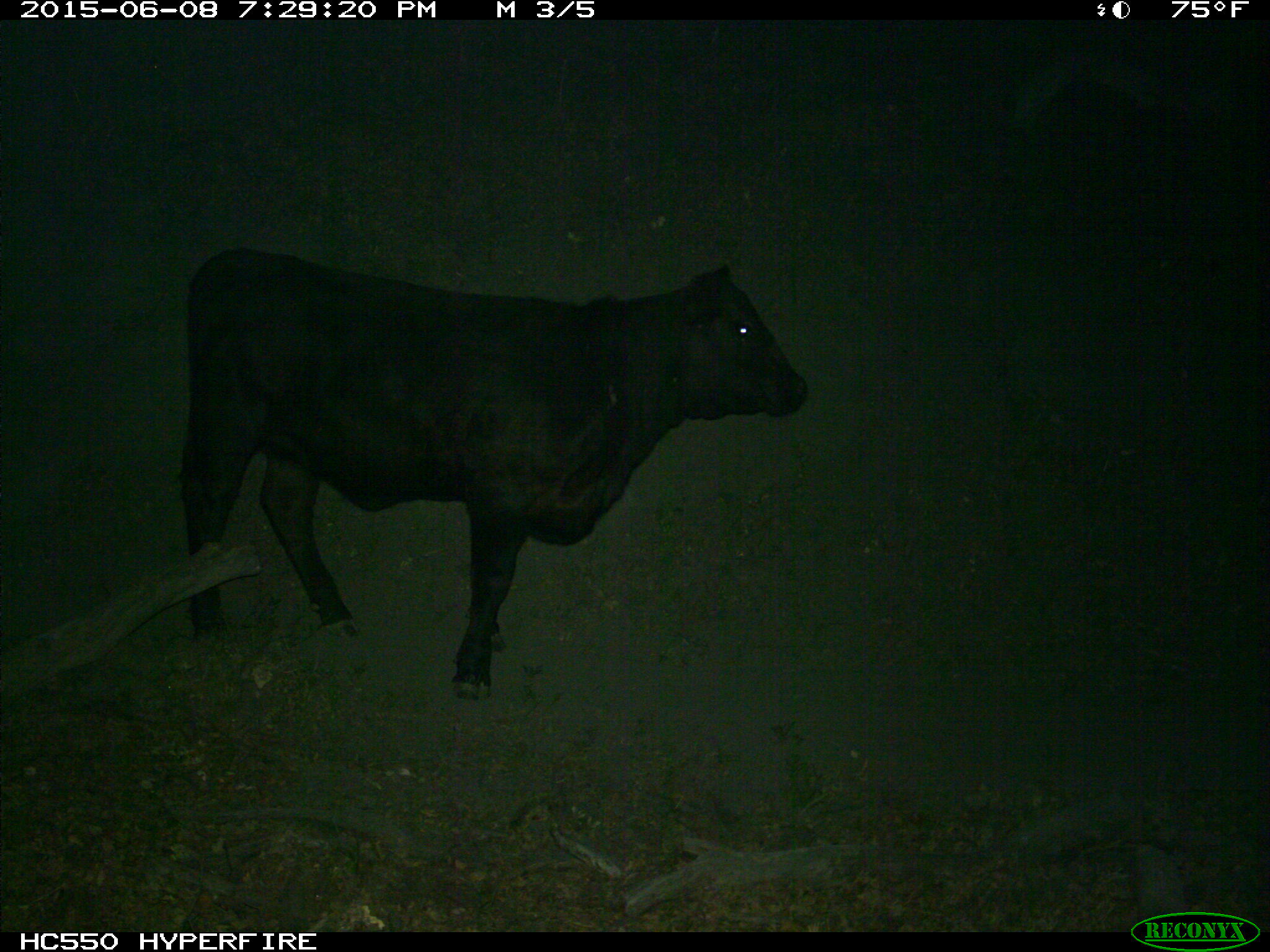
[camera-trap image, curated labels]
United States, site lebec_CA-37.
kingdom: Animalia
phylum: Chordata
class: Mammalia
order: Artiodactyla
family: Bovidae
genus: Bos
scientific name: Bos taurus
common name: domestic cow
Bos taurus (domestic cow).